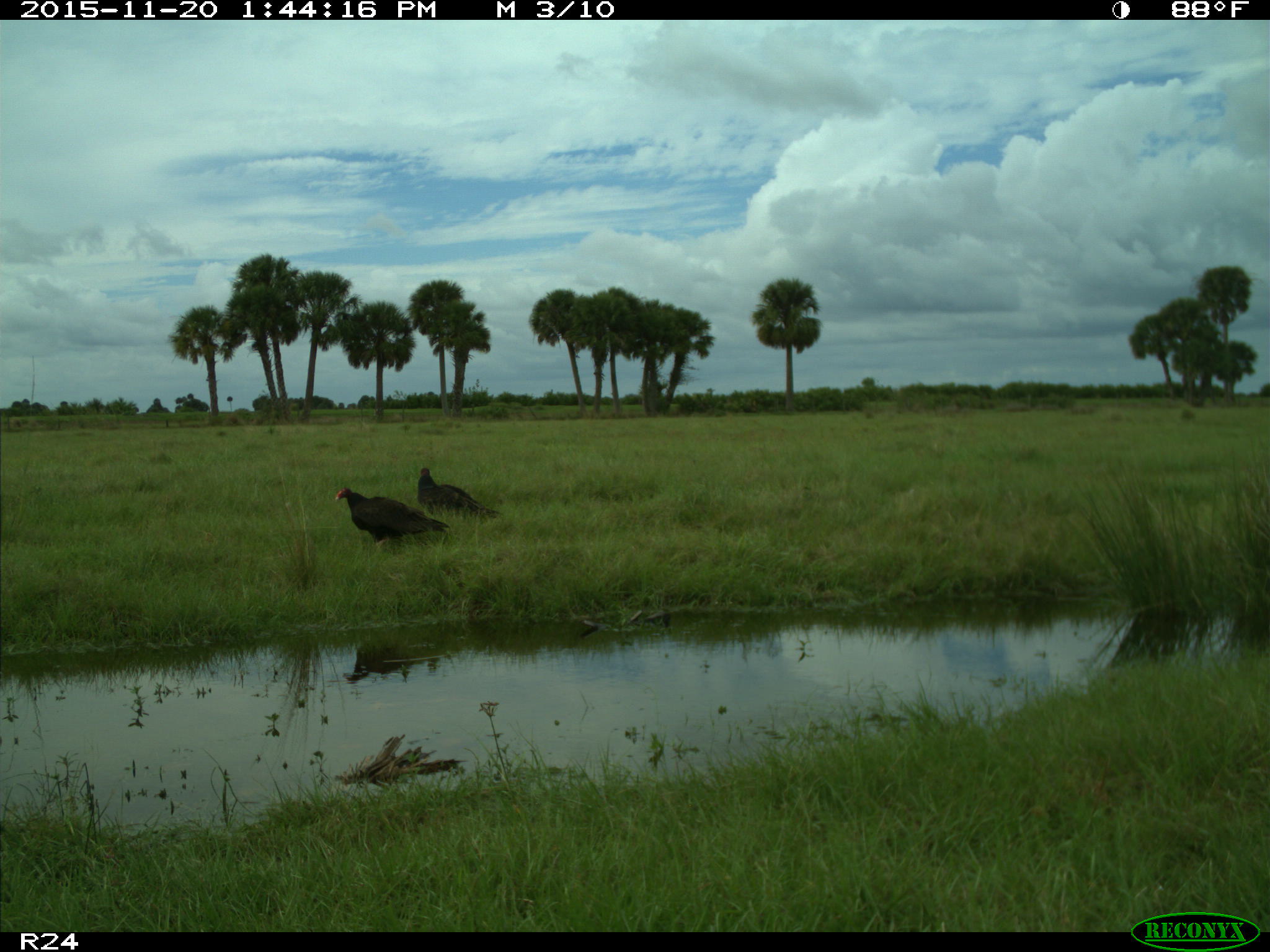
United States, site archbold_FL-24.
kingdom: Animalia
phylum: Chordata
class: Aves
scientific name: Aves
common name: birds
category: unidentified bird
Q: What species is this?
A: Unidentified bird (birds) (Aves).